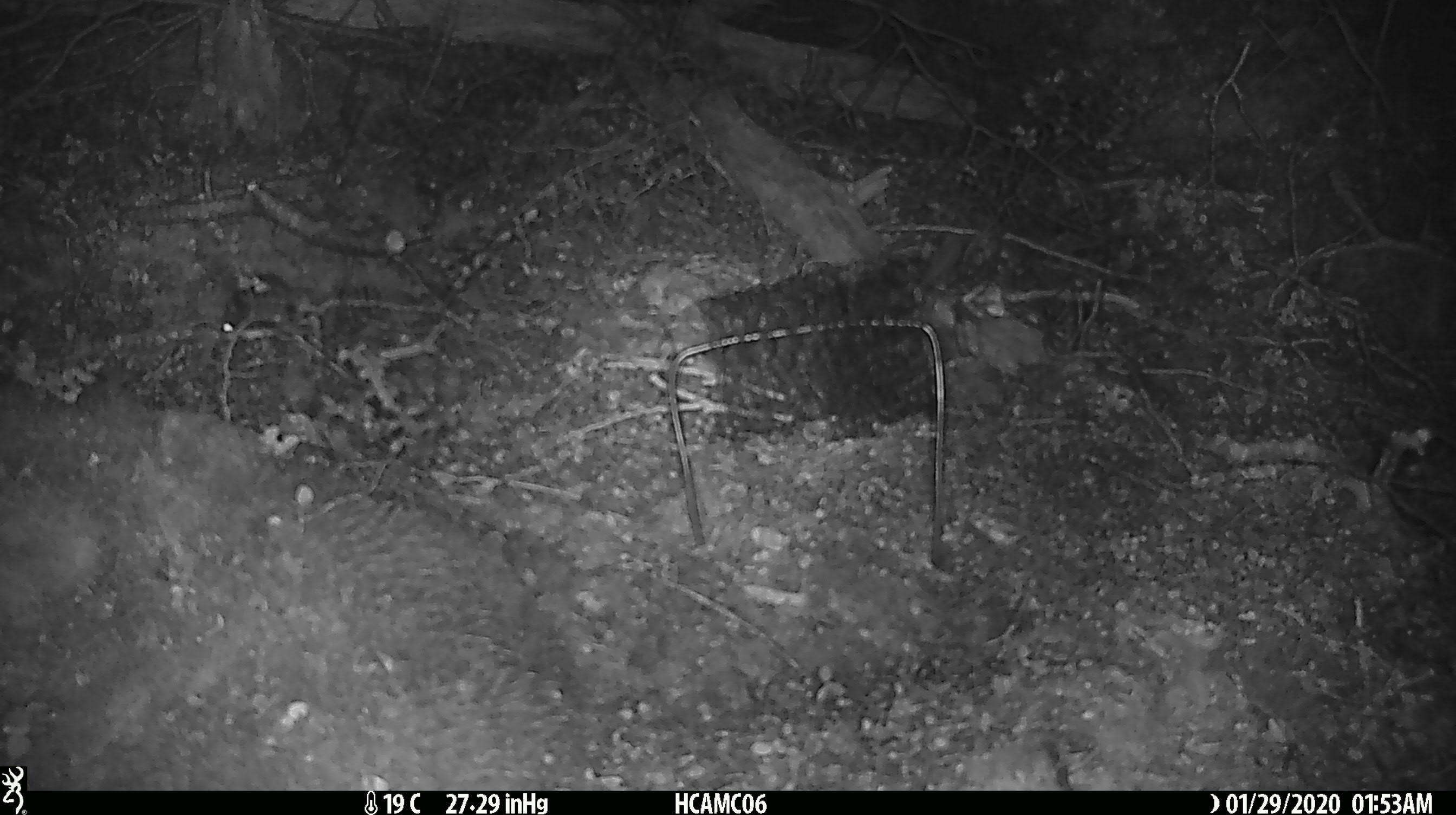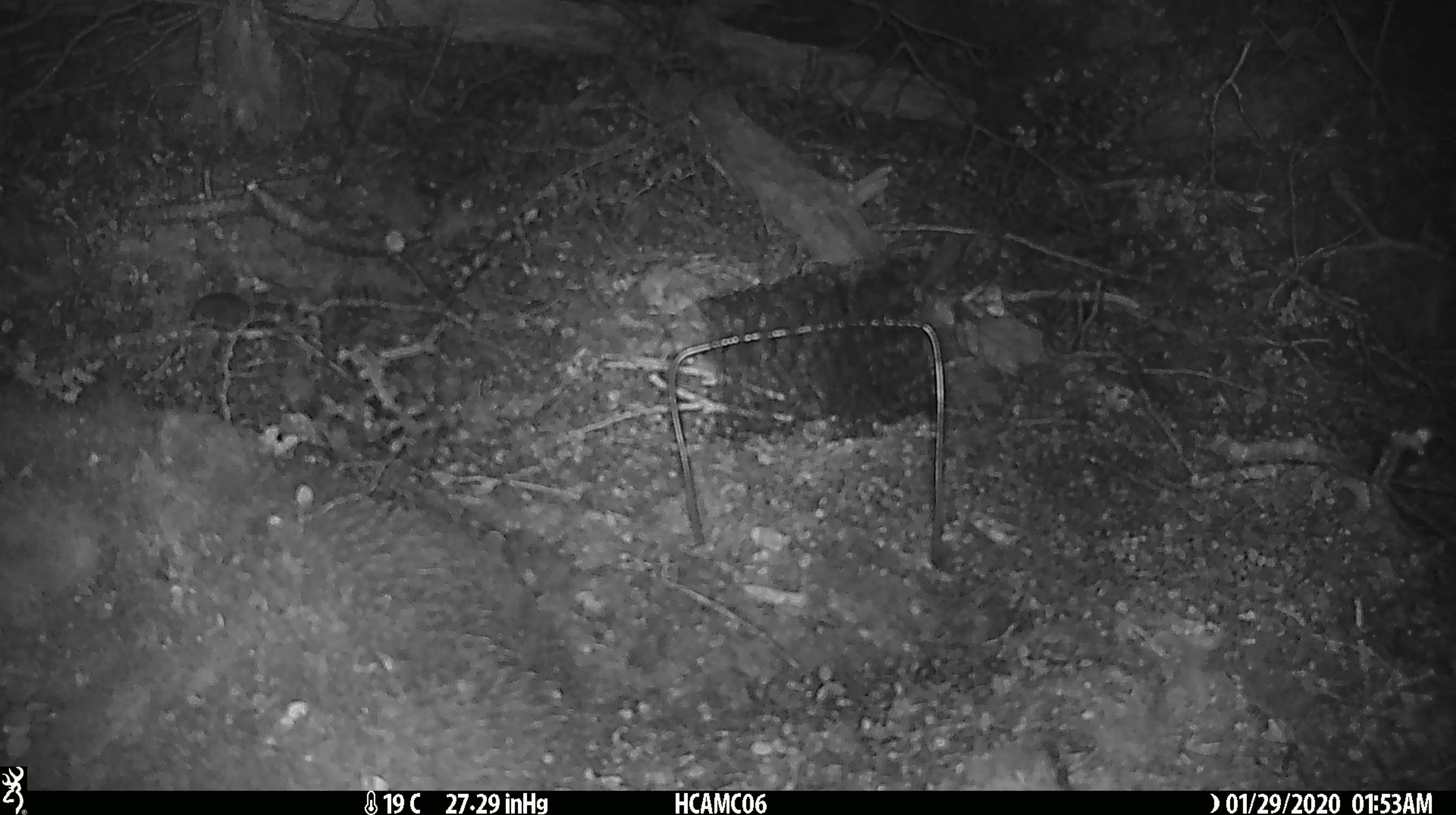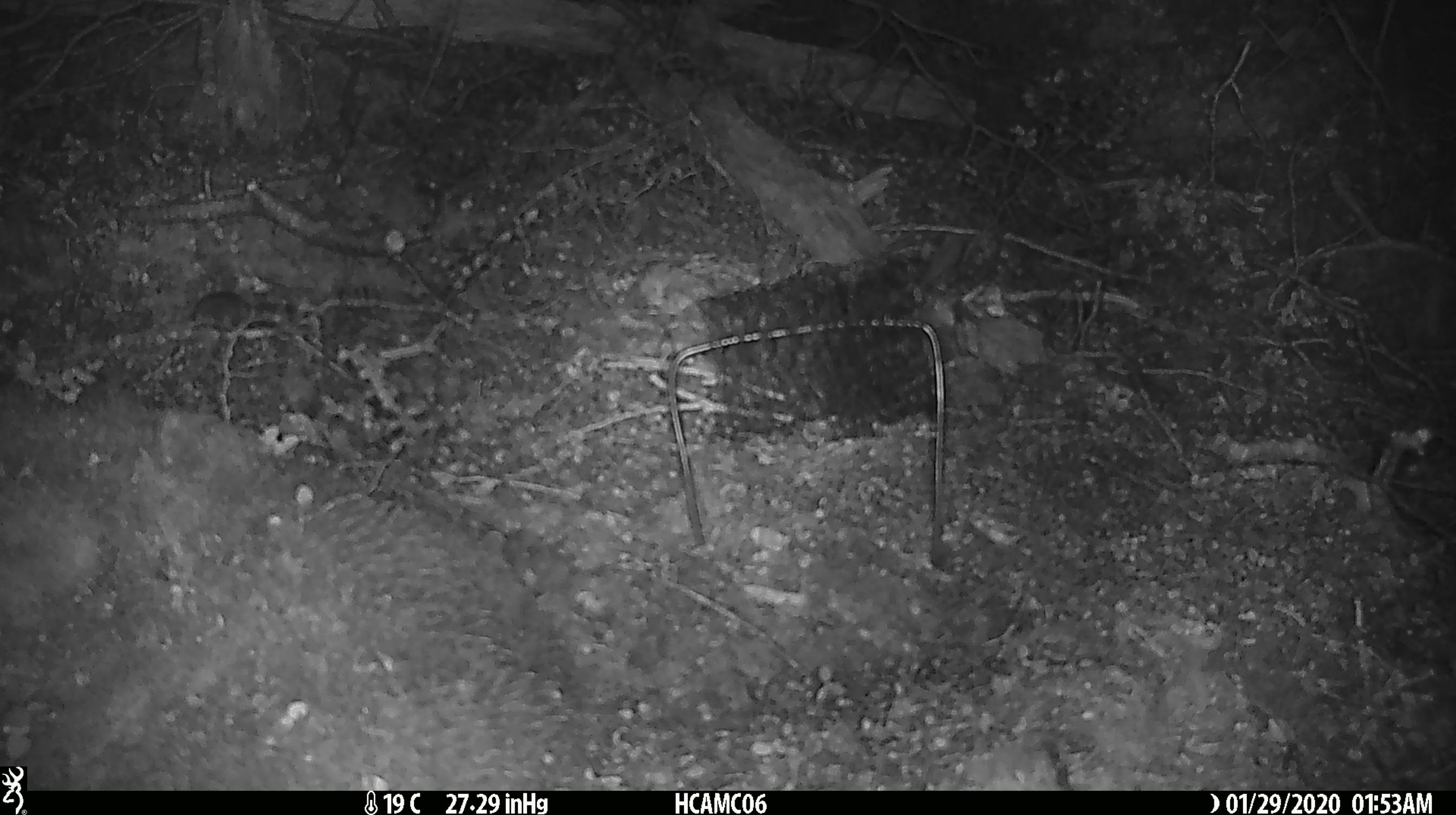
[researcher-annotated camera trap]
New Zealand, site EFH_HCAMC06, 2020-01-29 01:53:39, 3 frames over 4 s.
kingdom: Animalia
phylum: Chordata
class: Mammalia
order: Rodentia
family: Muridae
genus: Mus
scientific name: Mus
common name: mouse